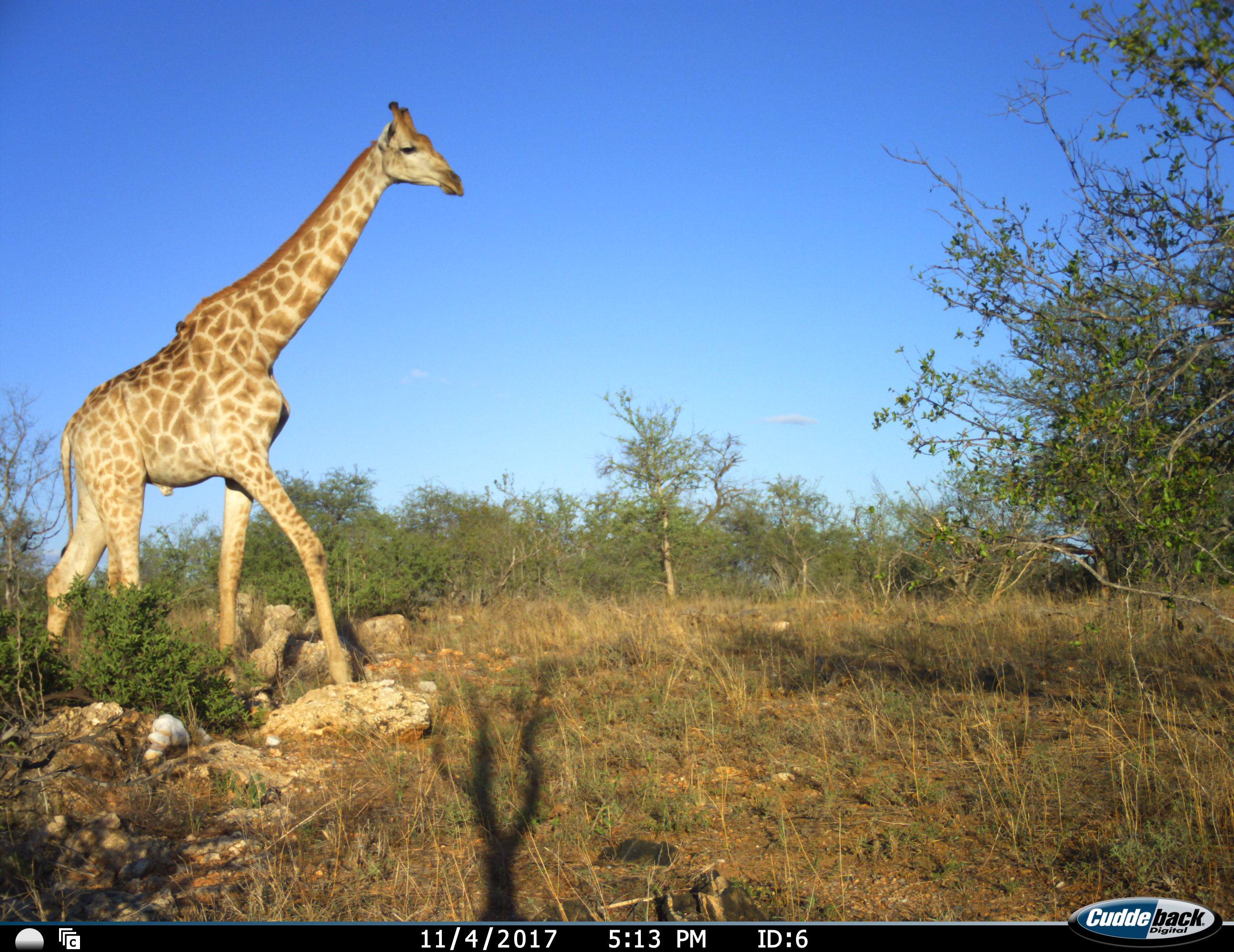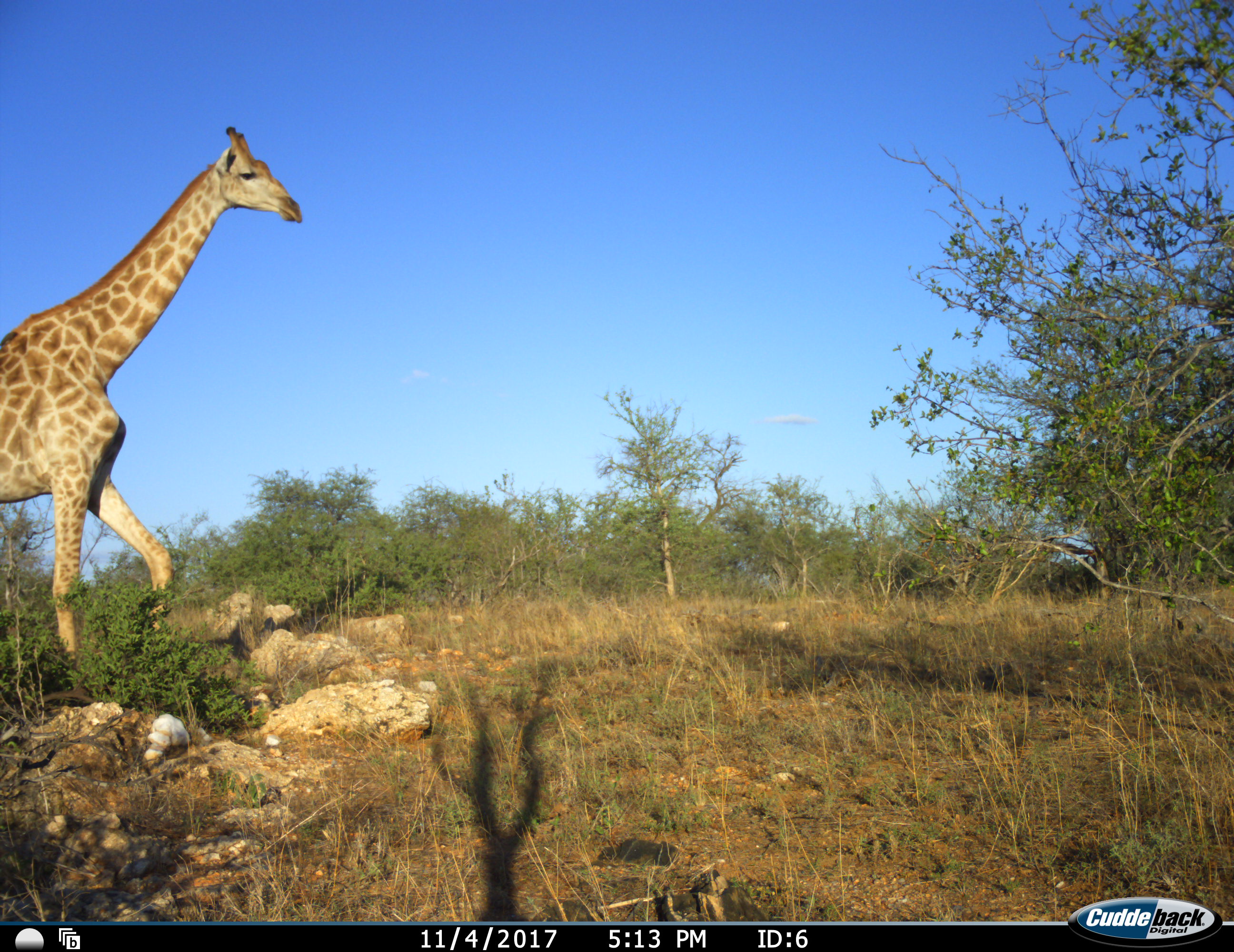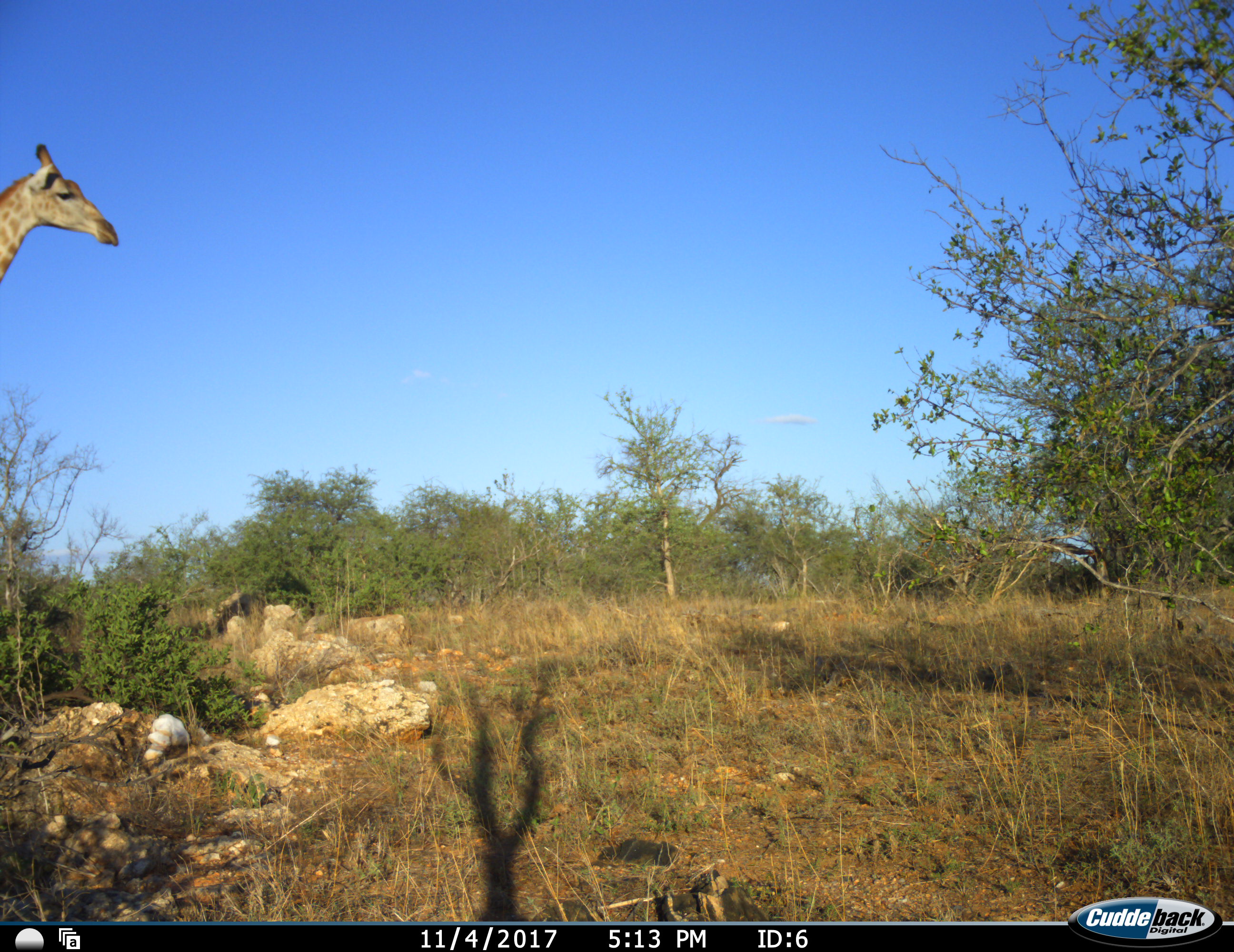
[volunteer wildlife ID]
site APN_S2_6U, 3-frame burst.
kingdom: Animalia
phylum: Chordata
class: Mammalia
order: Artiodactyla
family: Giraffidae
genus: Giraffa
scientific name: Giraffa camelopardalis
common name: giraffe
Giraffe (Giraffa camelopardalis), count 1. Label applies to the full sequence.